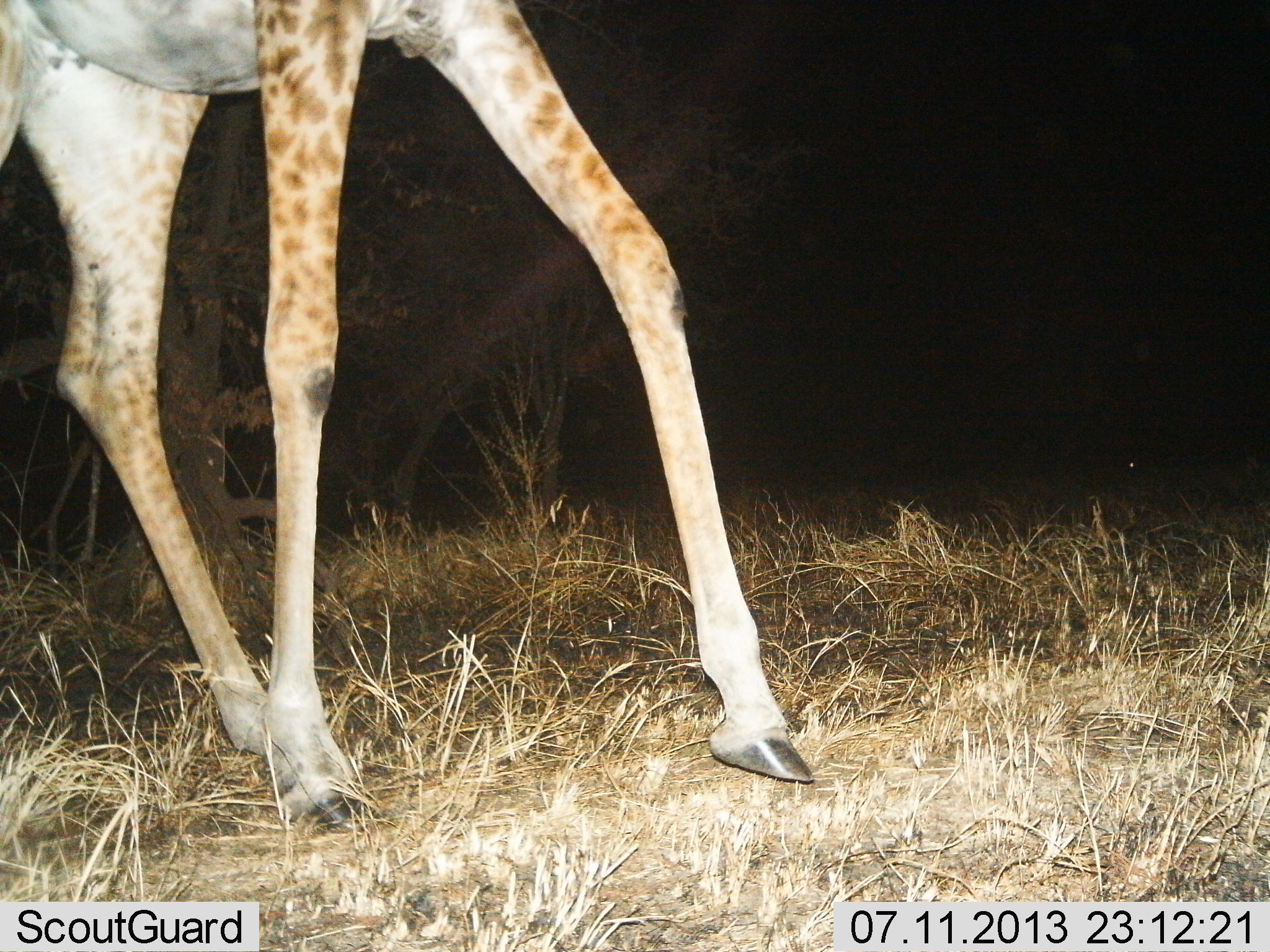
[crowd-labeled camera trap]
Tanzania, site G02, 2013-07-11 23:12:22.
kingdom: Animalia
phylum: Chordata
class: Mammalia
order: Artiodactyla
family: Giraffidae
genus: Giraffa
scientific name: Giraffa camelopardalis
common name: giraffe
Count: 1.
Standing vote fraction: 0%.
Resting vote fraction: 0%.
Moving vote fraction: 100%.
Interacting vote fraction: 0%.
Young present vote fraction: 0%.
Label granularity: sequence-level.